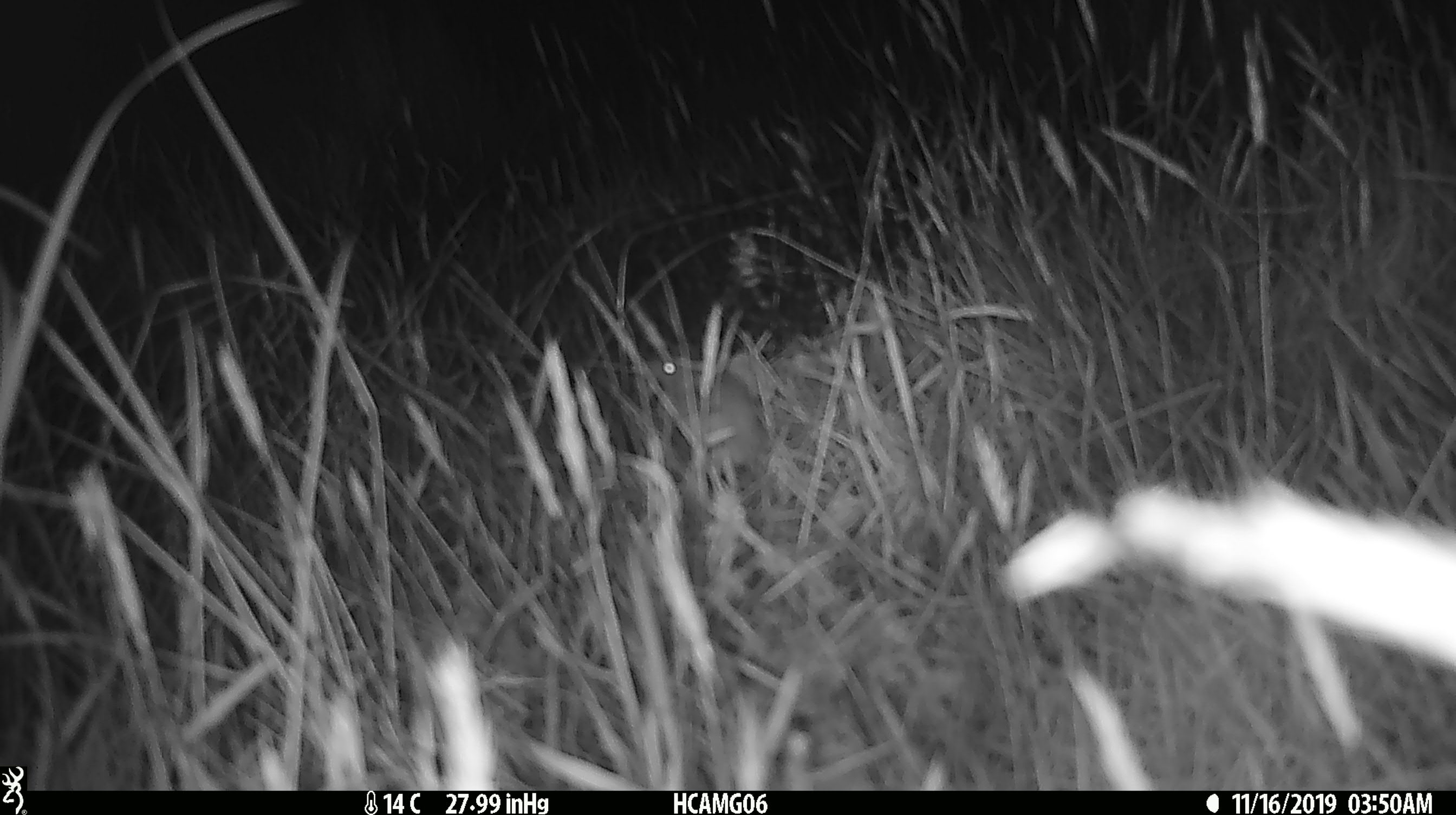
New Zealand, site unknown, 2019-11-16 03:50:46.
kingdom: Animalia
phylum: Chordata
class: Mammalia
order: Rodentia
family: Muridae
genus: Mus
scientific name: Mus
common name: mouse